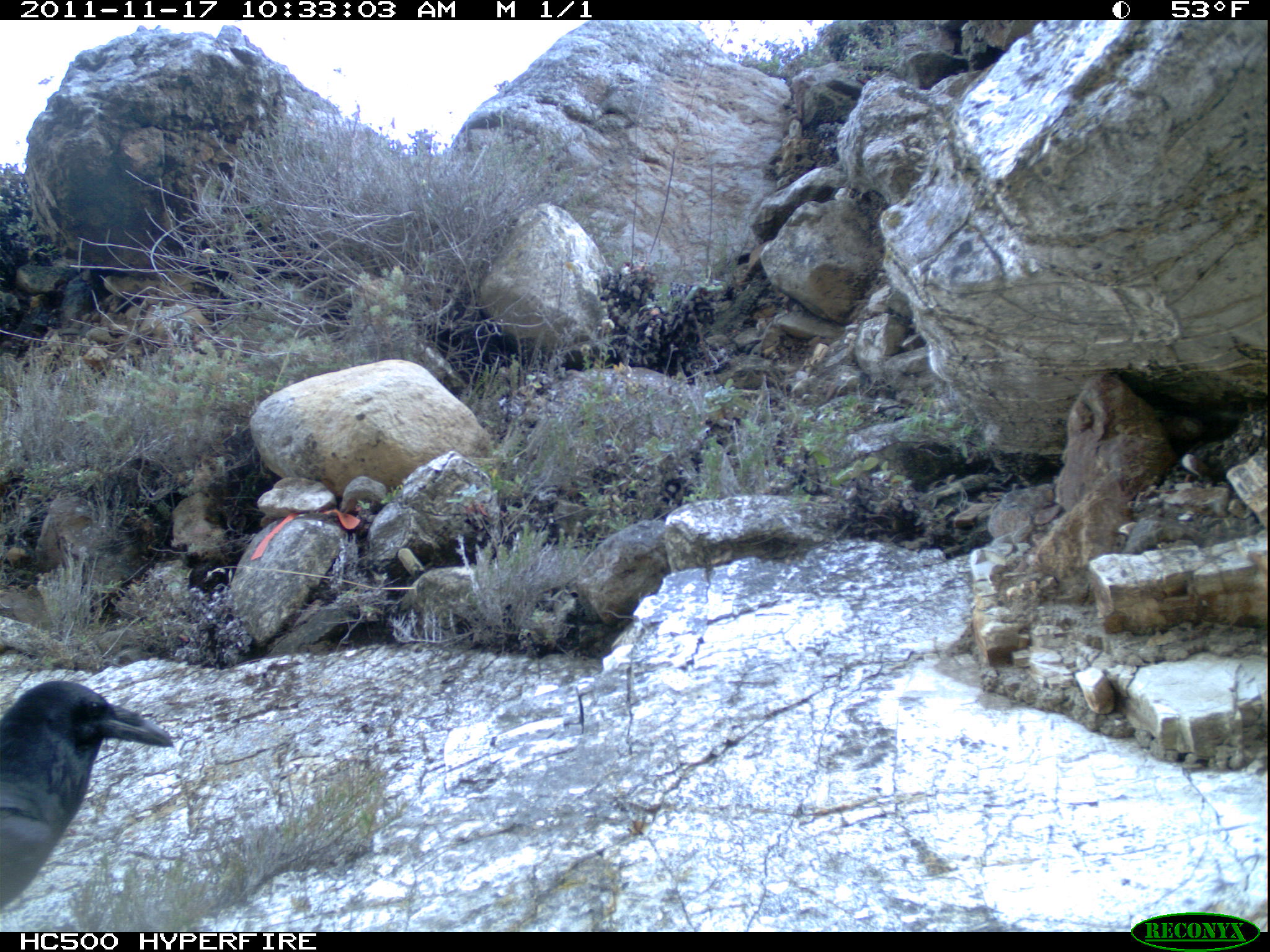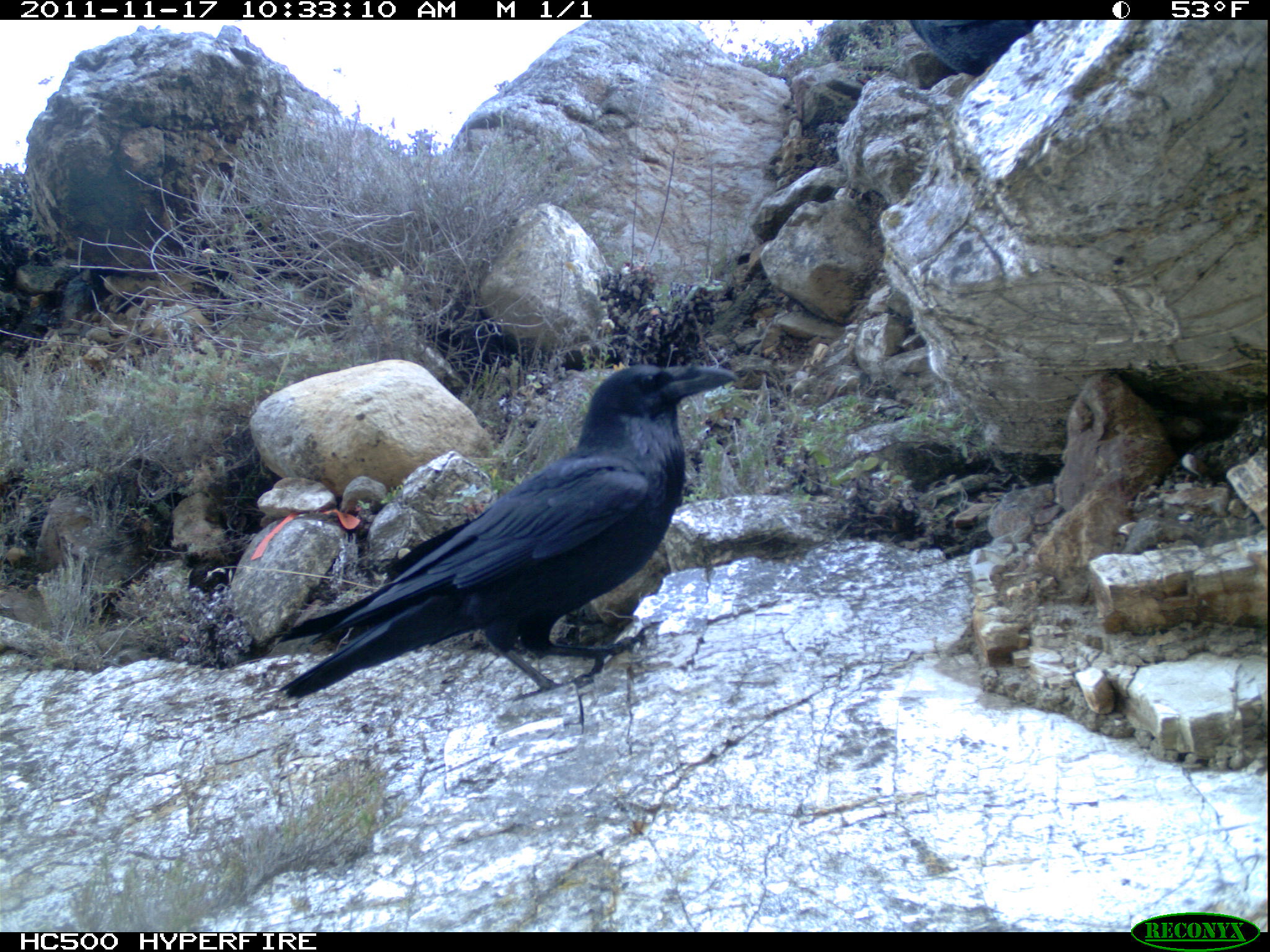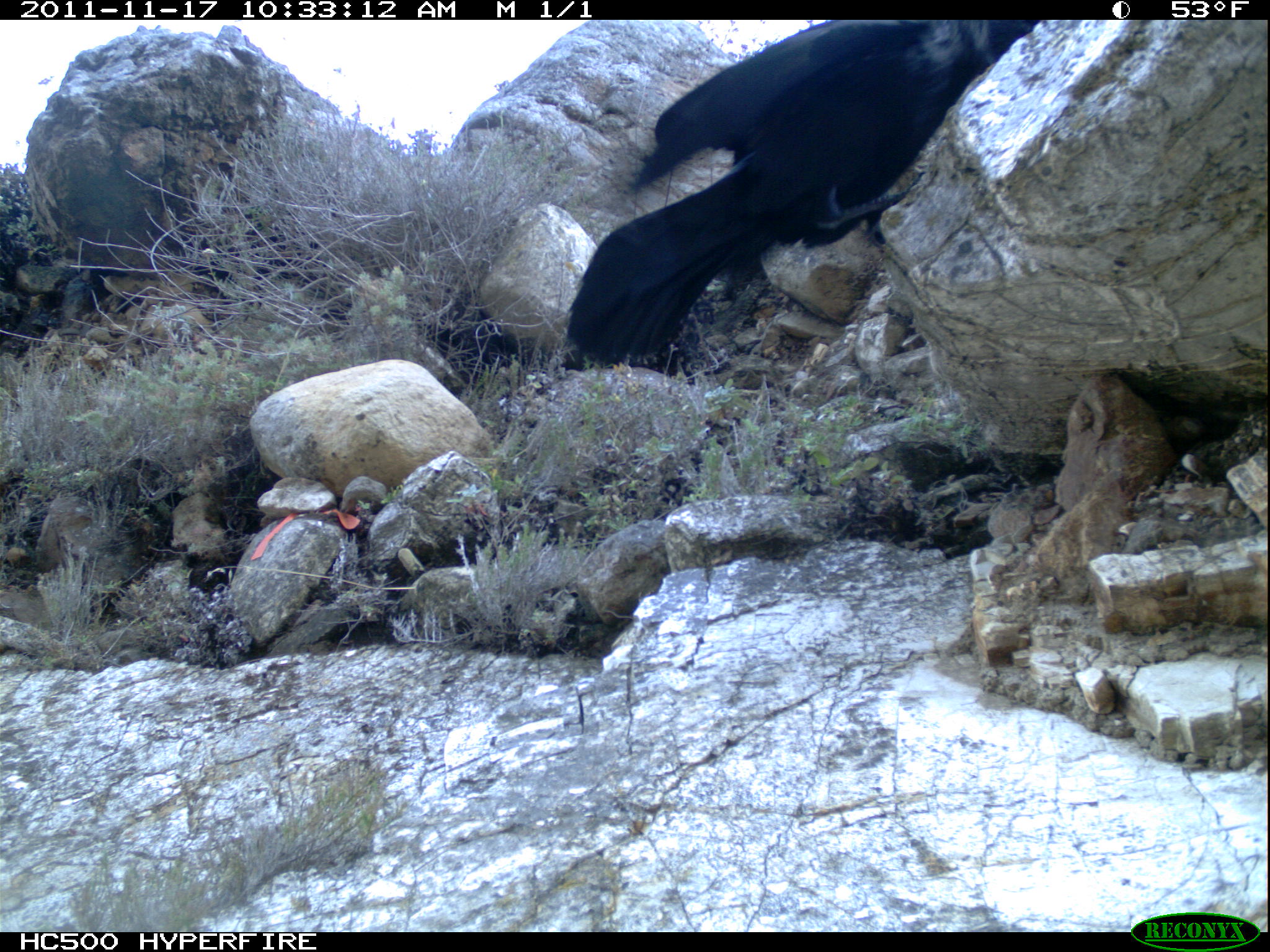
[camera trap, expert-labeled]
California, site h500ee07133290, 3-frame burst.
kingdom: Animalia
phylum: Chordata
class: Aves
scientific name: Aves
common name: bird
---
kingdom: Animalia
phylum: Chordata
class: Mammalia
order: Carnivora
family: Canidae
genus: Urocyon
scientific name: Urocyon littoralis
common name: island fox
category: fox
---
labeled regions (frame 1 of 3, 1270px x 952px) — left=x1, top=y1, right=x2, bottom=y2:
bird: left=0, top=681, right=173, bottom=932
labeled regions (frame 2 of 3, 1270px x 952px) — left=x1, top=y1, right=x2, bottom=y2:
bird: left=278, top=364, right=737, bottom=702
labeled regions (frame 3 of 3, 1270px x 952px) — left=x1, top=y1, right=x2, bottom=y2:
fox: left=564, top=21, right=1039, bottom=361